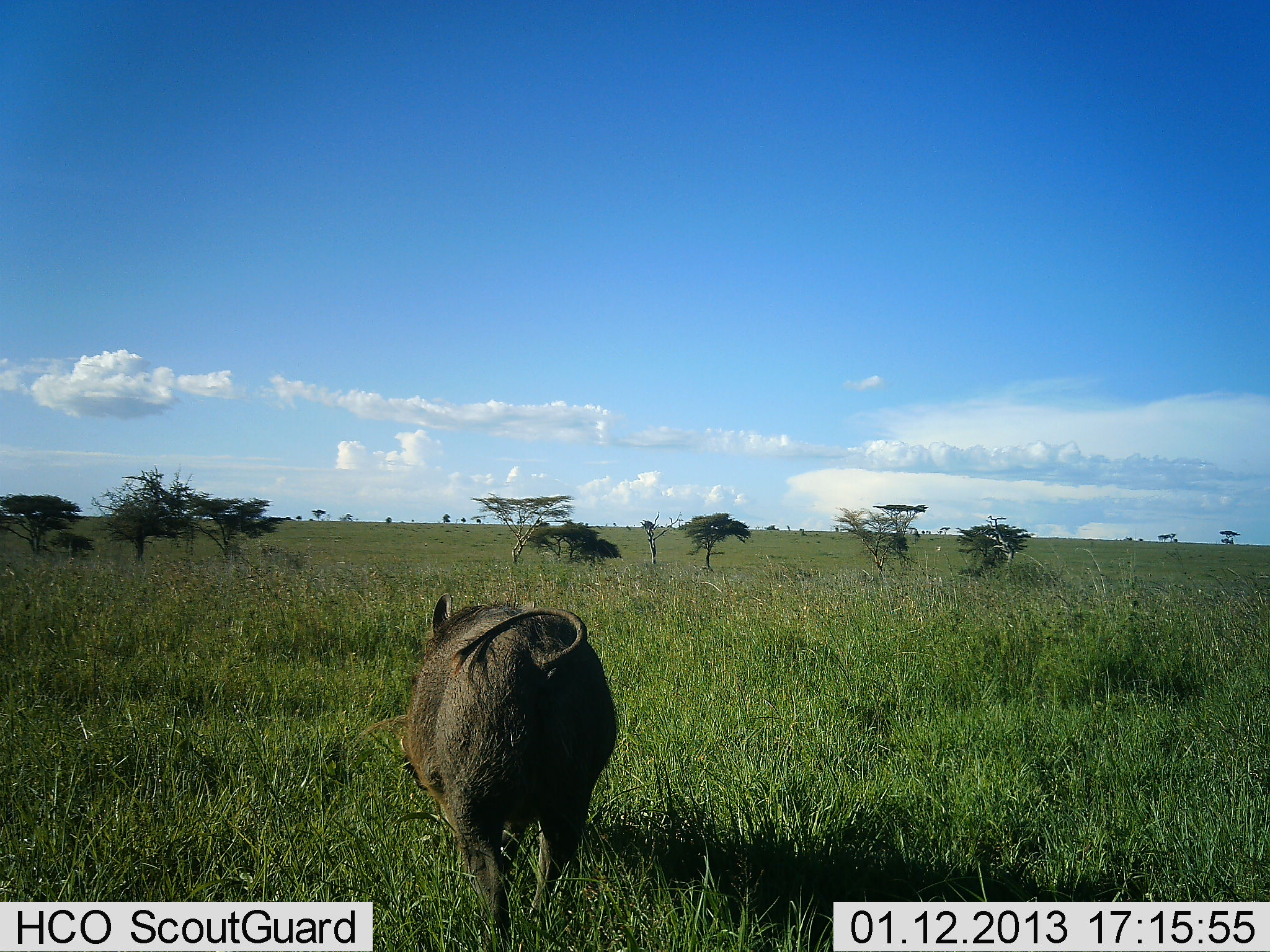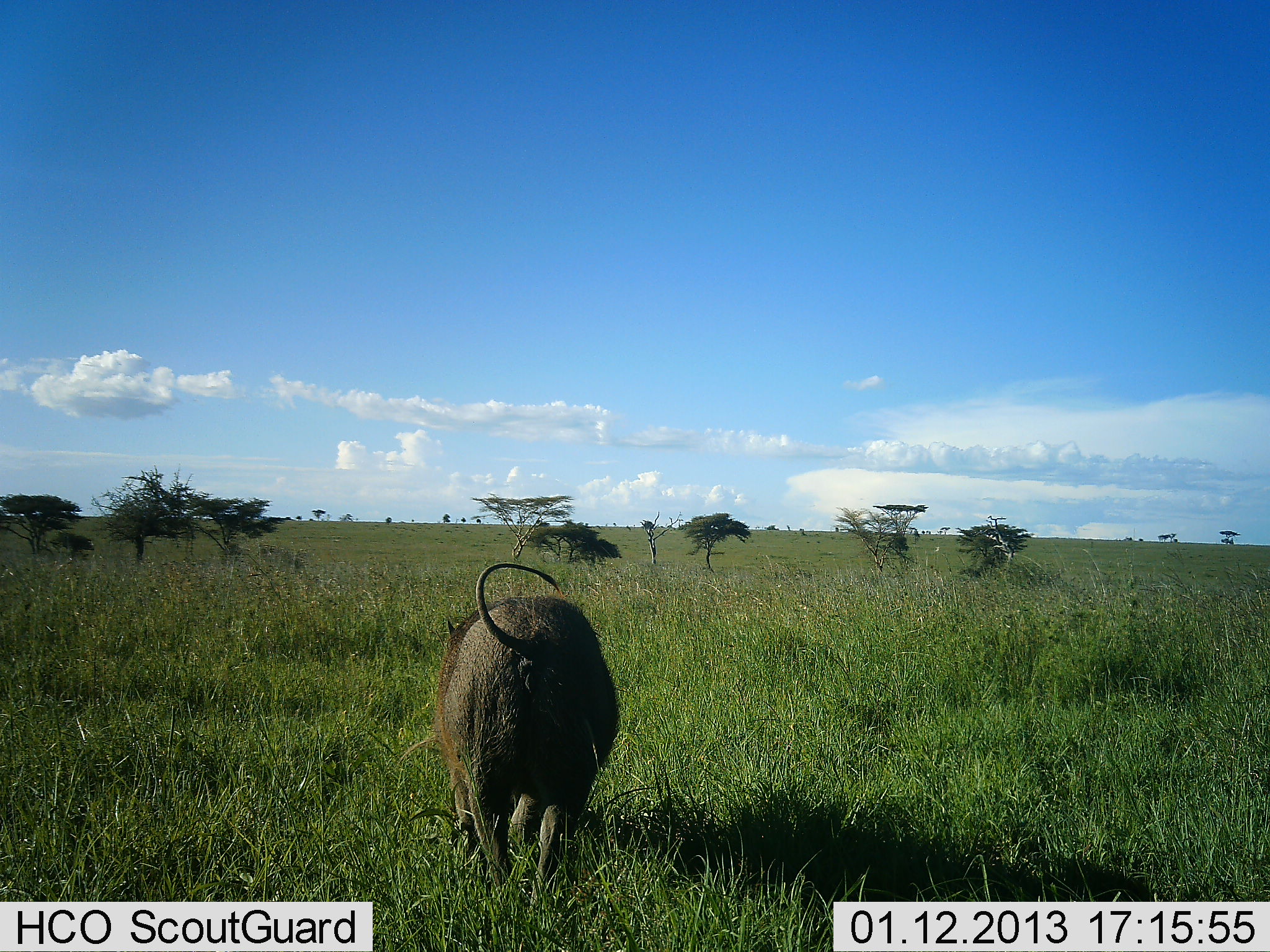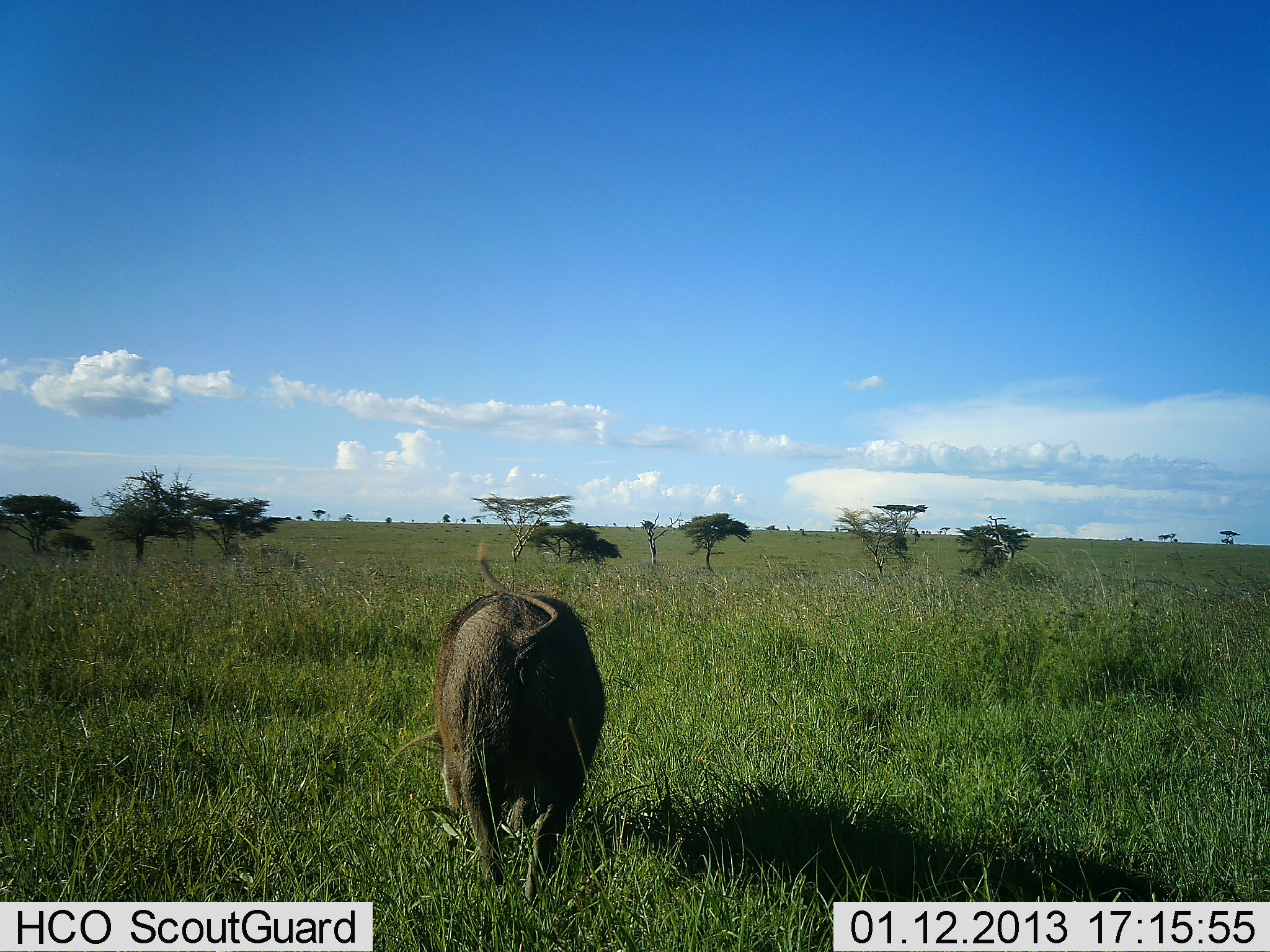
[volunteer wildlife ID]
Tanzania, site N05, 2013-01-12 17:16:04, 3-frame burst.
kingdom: Animalia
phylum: Chordata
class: Mammalia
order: Artiodactyla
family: Suidae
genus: Phacochoerus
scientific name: Phacochoerus africanus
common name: warthog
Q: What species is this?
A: Warthog (Phacochoerus africanus).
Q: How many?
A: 1.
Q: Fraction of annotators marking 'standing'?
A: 23%.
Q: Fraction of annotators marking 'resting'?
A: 0%.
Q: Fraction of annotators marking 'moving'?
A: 74%.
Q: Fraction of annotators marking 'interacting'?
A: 0%.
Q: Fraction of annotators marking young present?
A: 0%.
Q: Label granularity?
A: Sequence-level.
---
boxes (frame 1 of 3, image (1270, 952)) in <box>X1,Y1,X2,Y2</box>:
animal: <box>405,592,619,943</box>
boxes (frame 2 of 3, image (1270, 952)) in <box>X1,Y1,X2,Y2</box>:
animal: <box>435,562,621,907</box>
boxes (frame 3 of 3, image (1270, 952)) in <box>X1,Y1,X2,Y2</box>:
animal: <box>435,541,608,909</box>